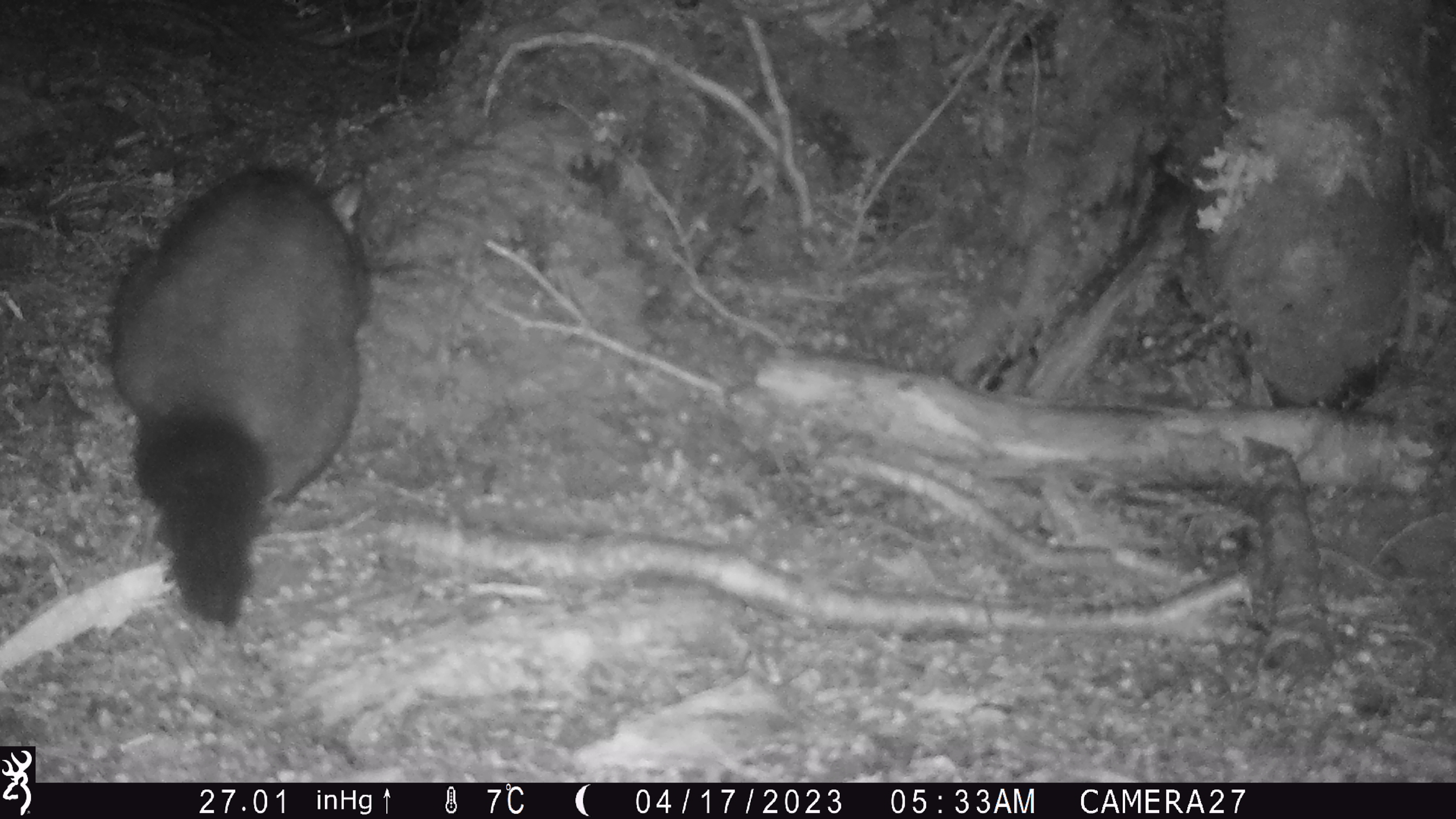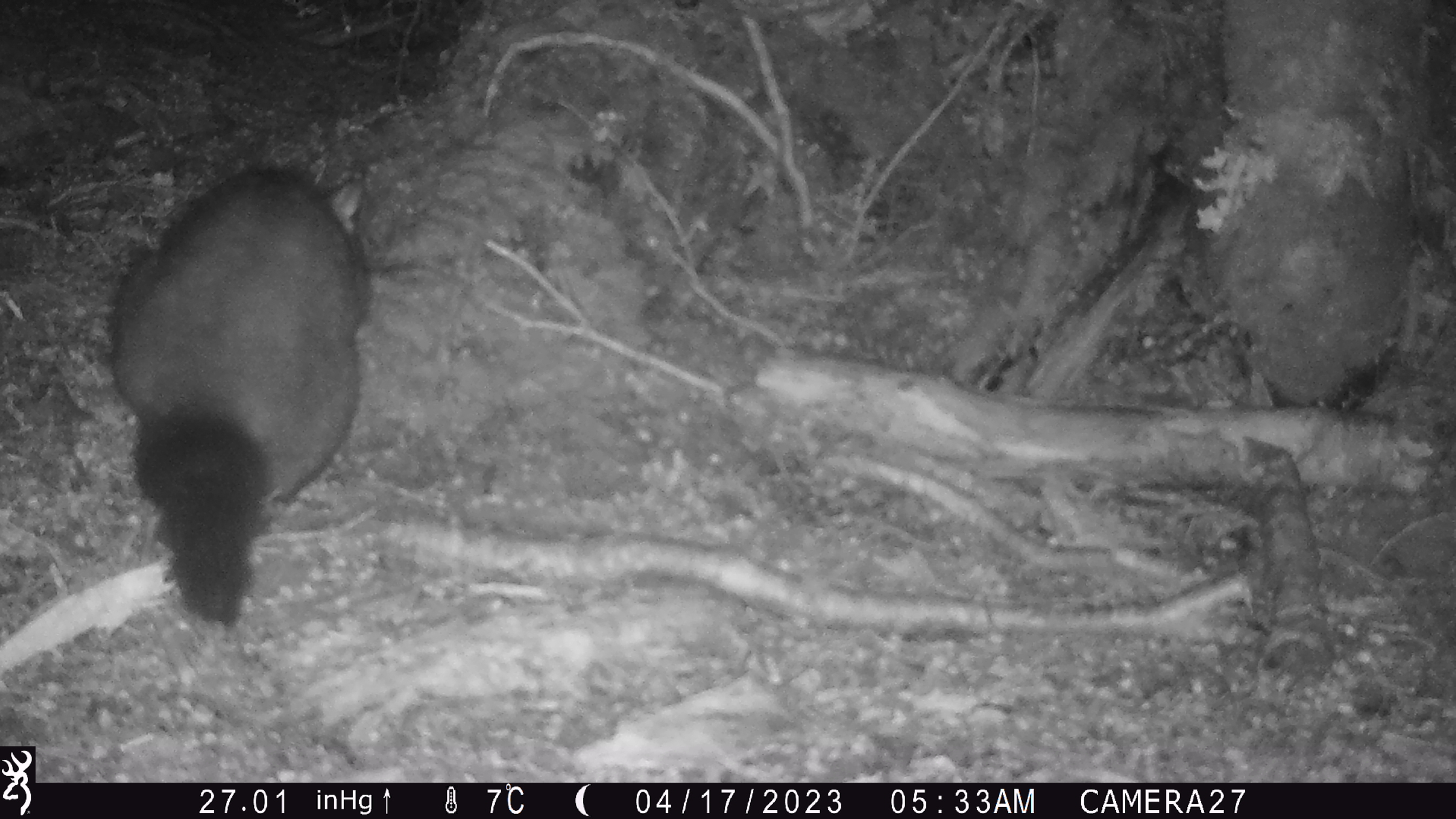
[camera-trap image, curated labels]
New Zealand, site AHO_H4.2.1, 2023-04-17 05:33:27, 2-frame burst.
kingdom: Animalia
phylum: Chordata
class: Mammalia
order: Diprotodontia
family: Phalangeridae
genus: Trichosurus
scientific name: Trichosurus vulpecula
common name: common brushtail possum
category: possum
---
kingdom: Animalia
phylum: Chordata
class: Mammalia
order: Carnivora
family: Mustelidae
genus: Mustela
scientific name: Mustela erminea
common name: stoat